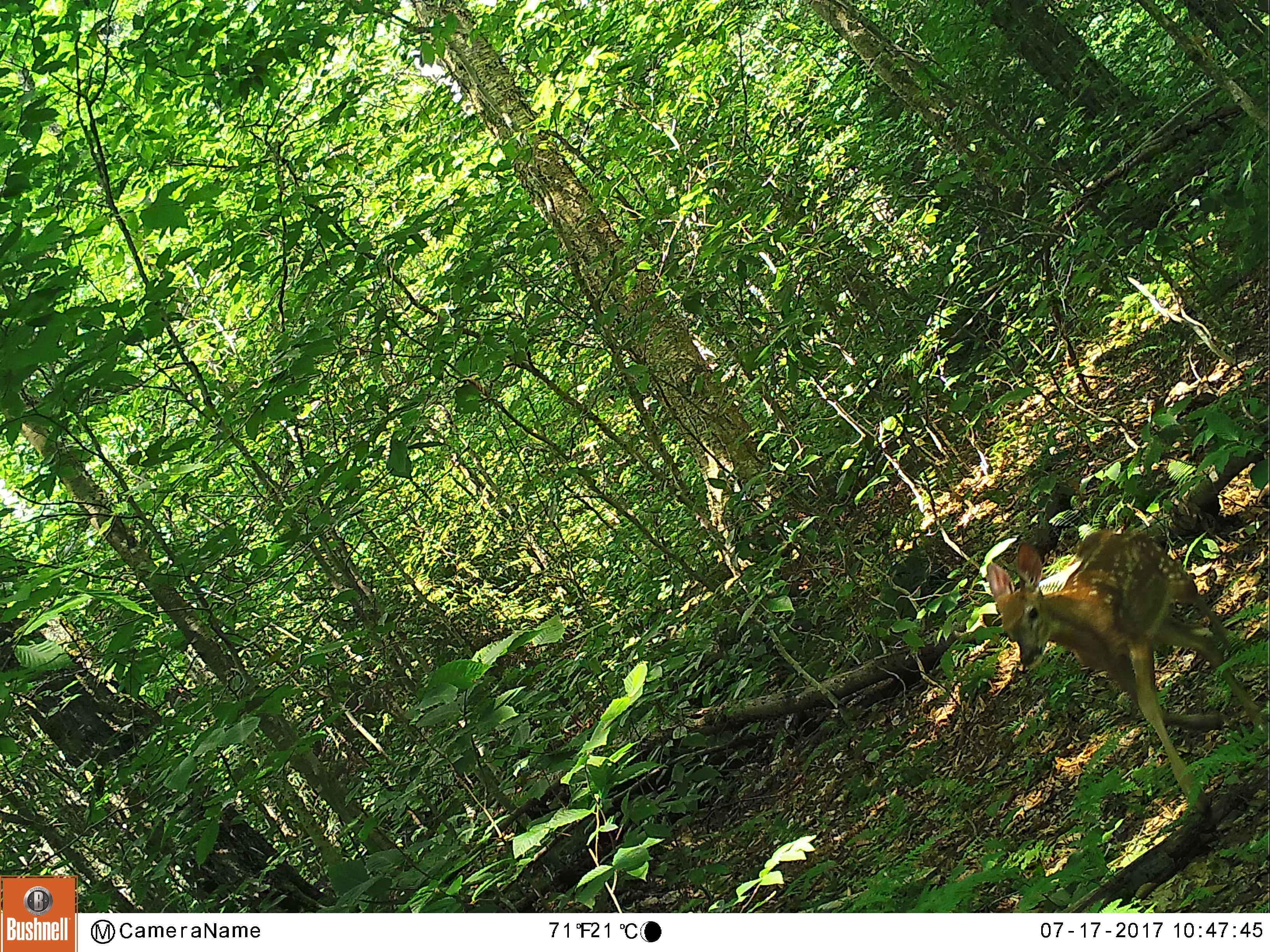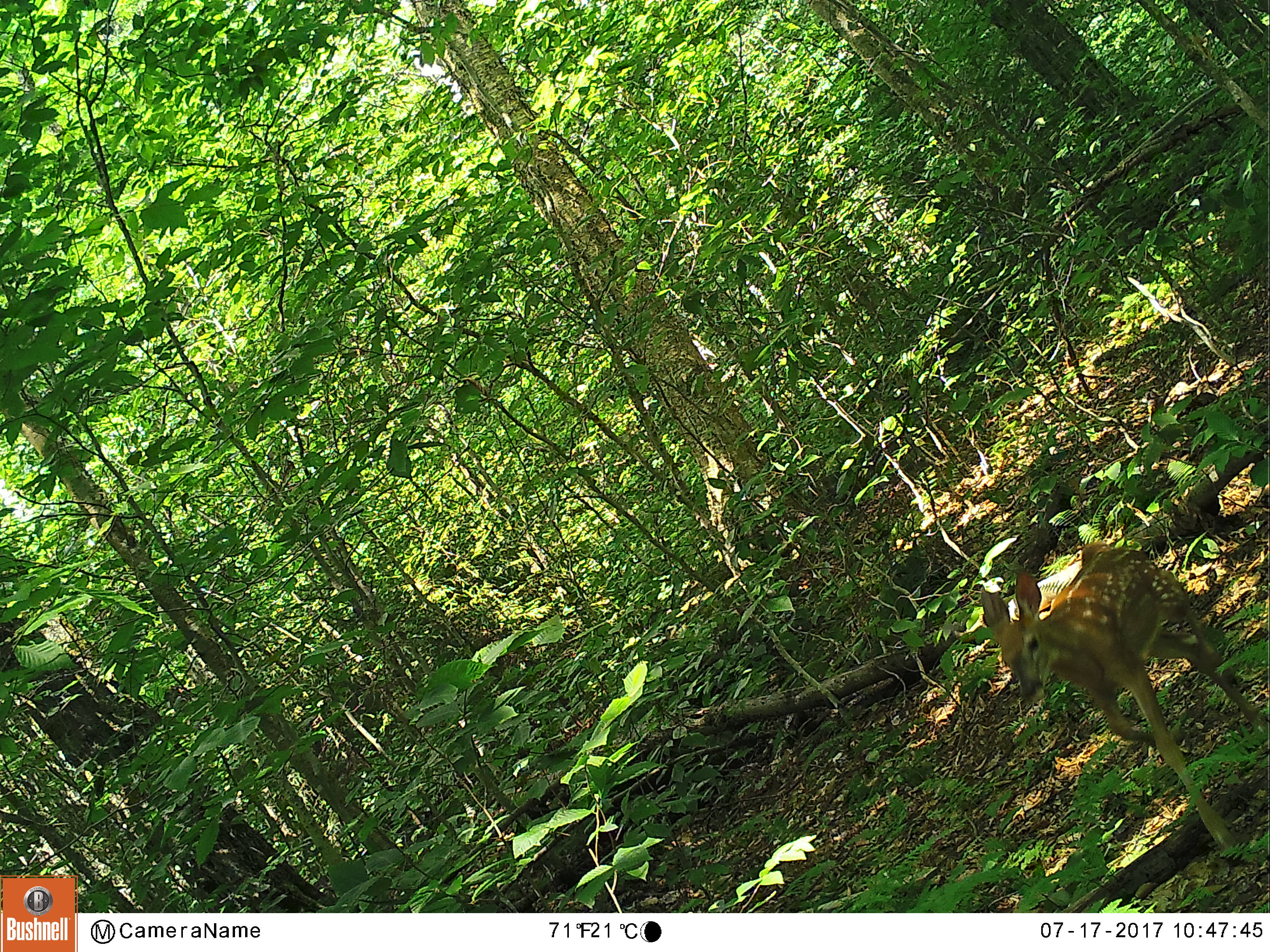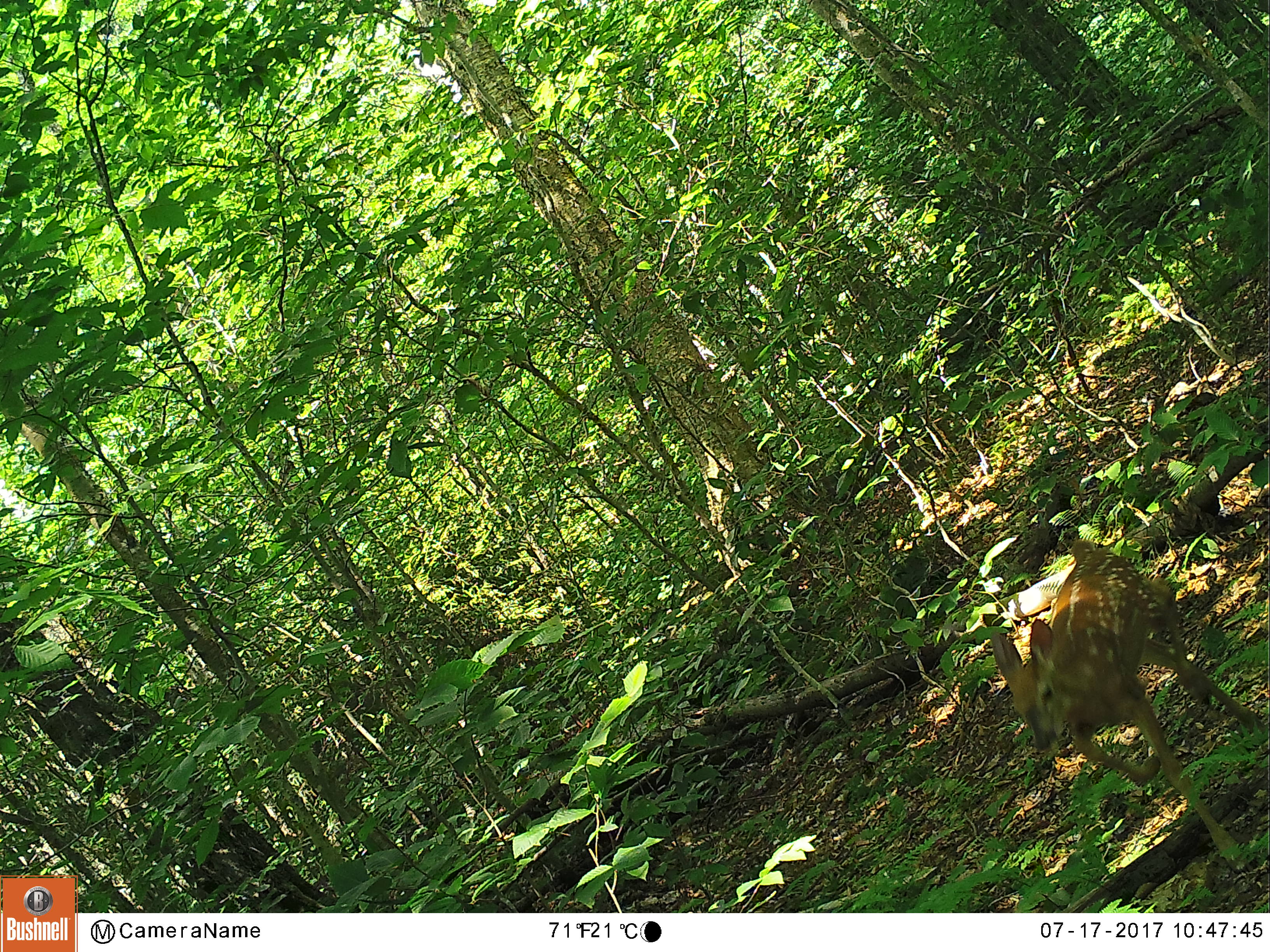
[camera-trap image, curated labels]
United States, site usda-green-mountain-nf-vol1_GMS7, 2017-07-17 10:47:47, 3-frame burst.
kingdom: Animalia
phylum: Chordata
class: Mammalia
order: Artiodactyla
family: Cervidae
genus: Odocoileus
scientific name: Odocoileus virginianus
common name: white-tailed deer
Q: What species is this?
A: White-tailed deer (Odocoileus virginianus).